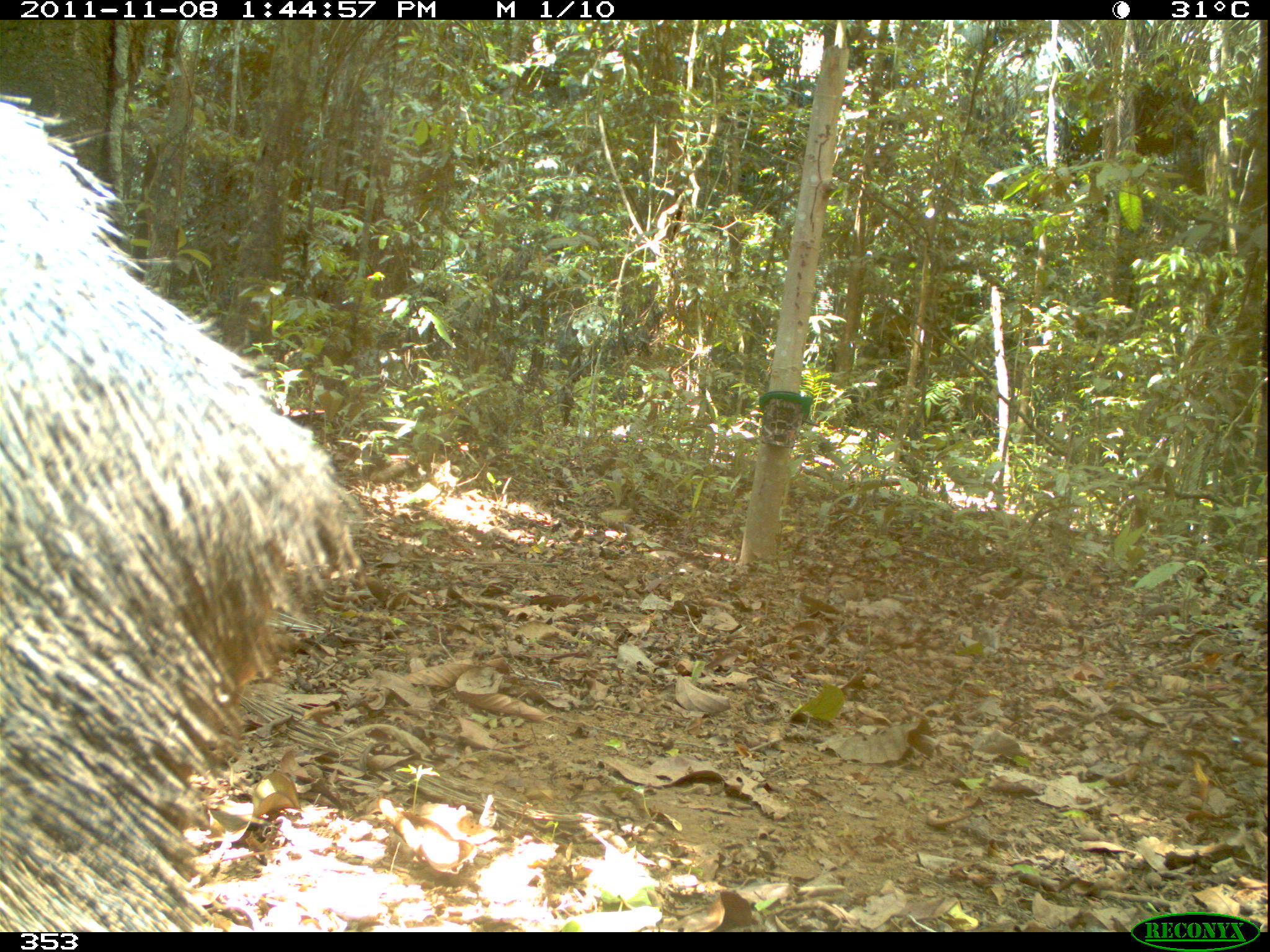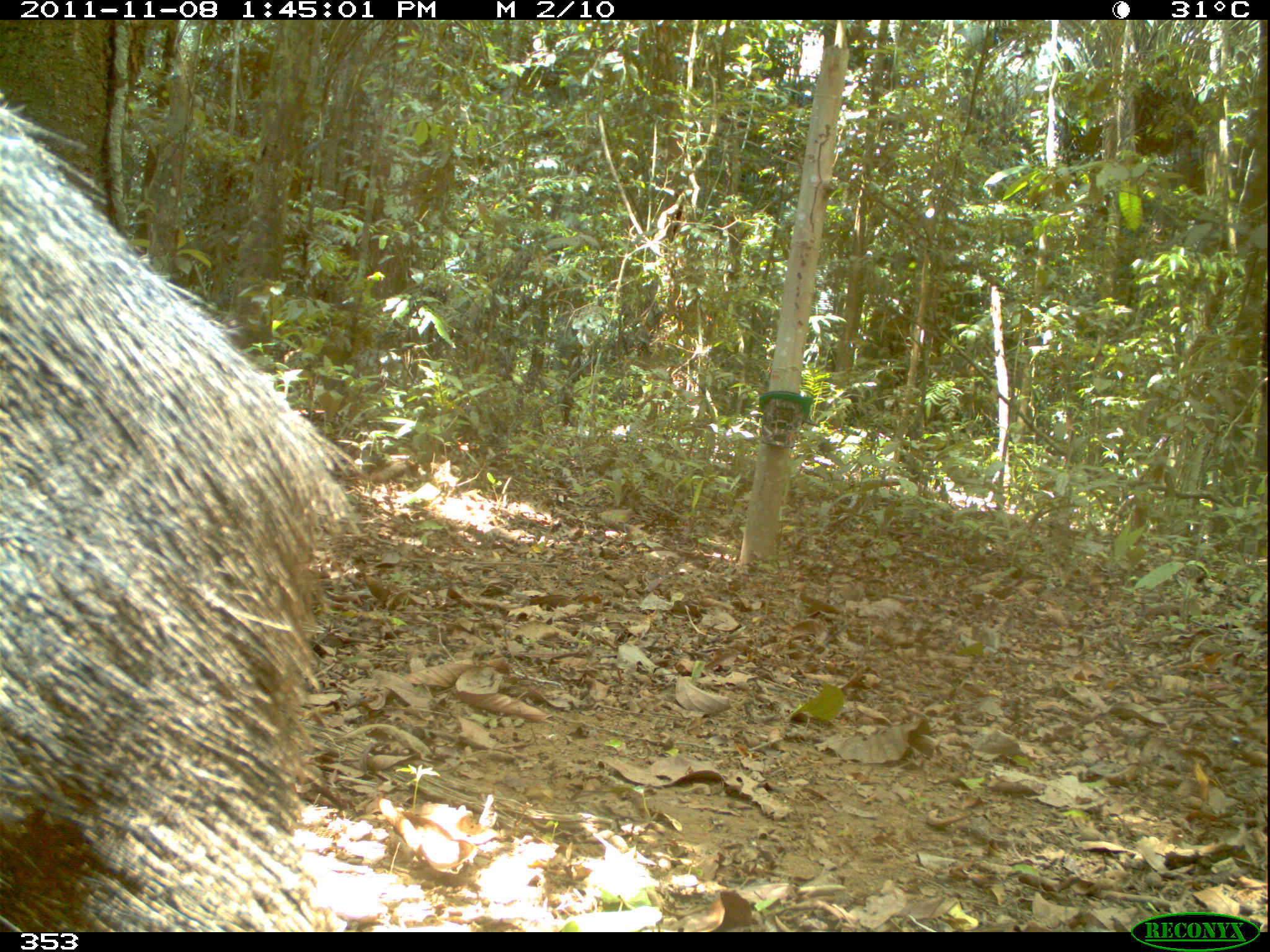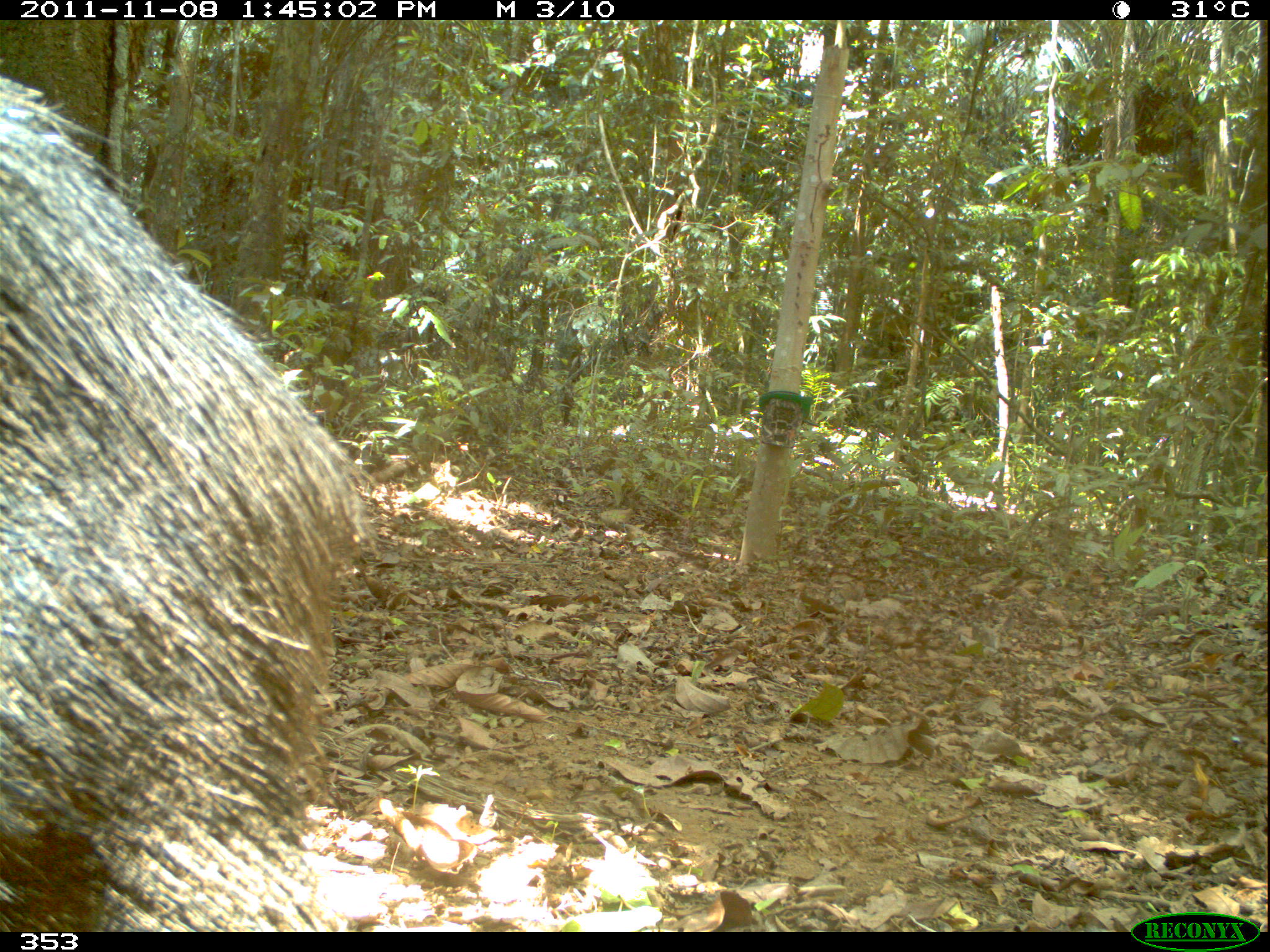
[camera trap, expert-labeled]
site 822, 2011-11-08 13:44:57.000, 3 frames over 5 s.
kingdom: Animalia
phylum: Chordata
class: Mammalia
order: Artiodactyla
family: Tayassuidae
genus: Tayassu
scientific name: Tayassu pecari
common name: white-lipped peccary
Tayassu pecari (white-lipped peccary).